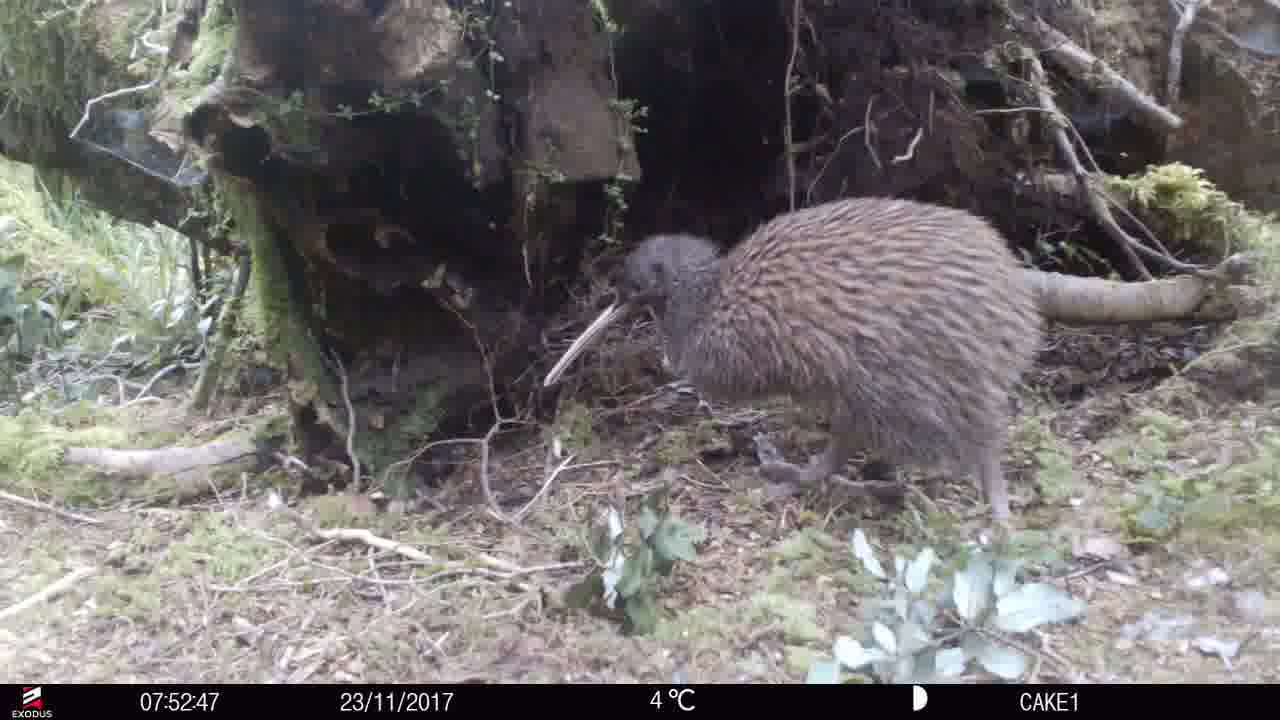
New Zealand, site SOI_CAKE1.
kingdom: Animalia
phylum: Chordata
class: Aves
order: Apterygiformes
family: Apterygidae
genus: Apteryx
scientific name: Apteryx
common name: kiwi